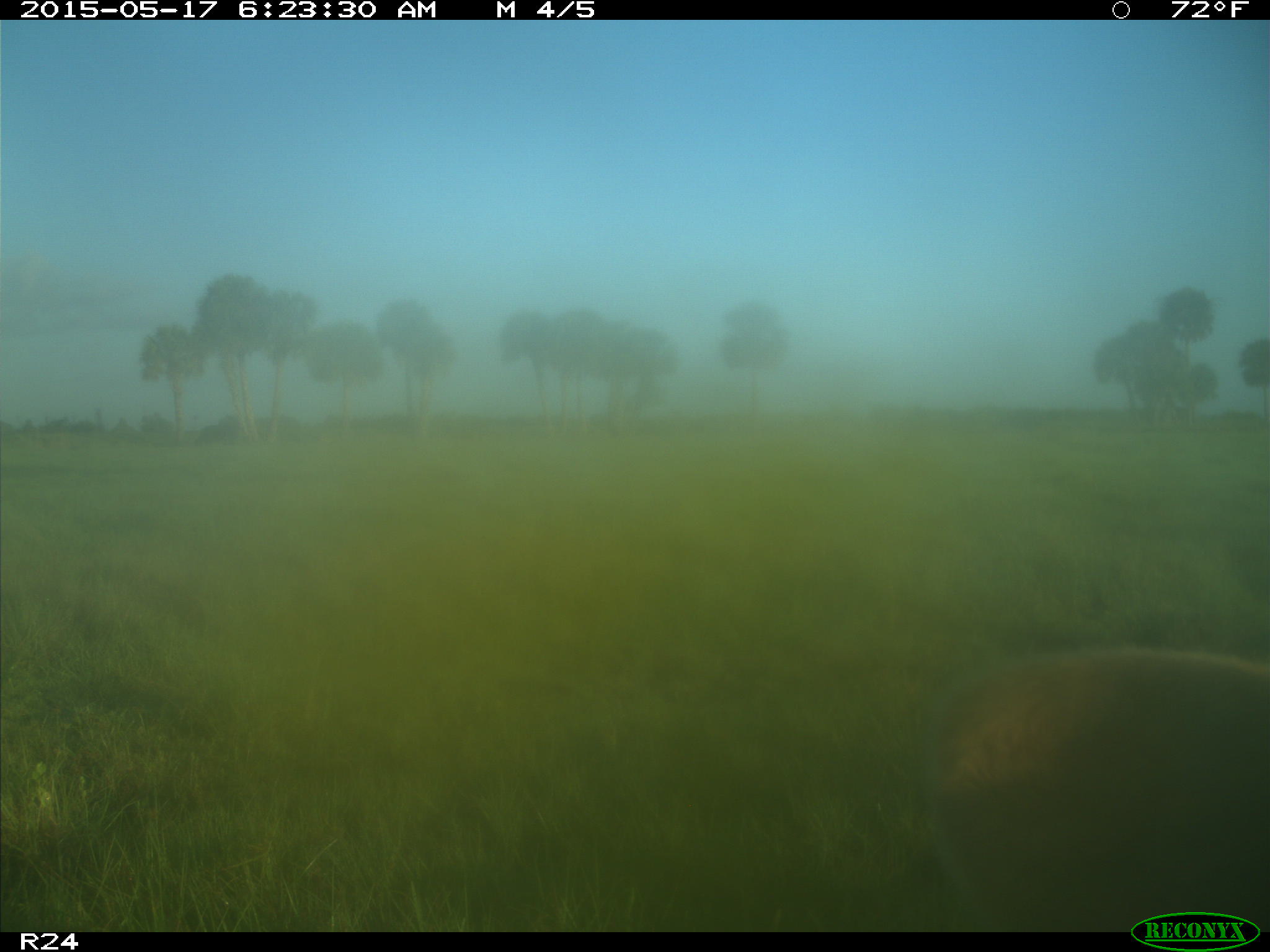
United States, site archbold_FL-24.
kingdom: Animalia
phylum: Chordata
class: Mammalia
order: Artiodactyla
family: Bovidae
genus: Bos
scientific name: Bos taurus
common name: domestic cow